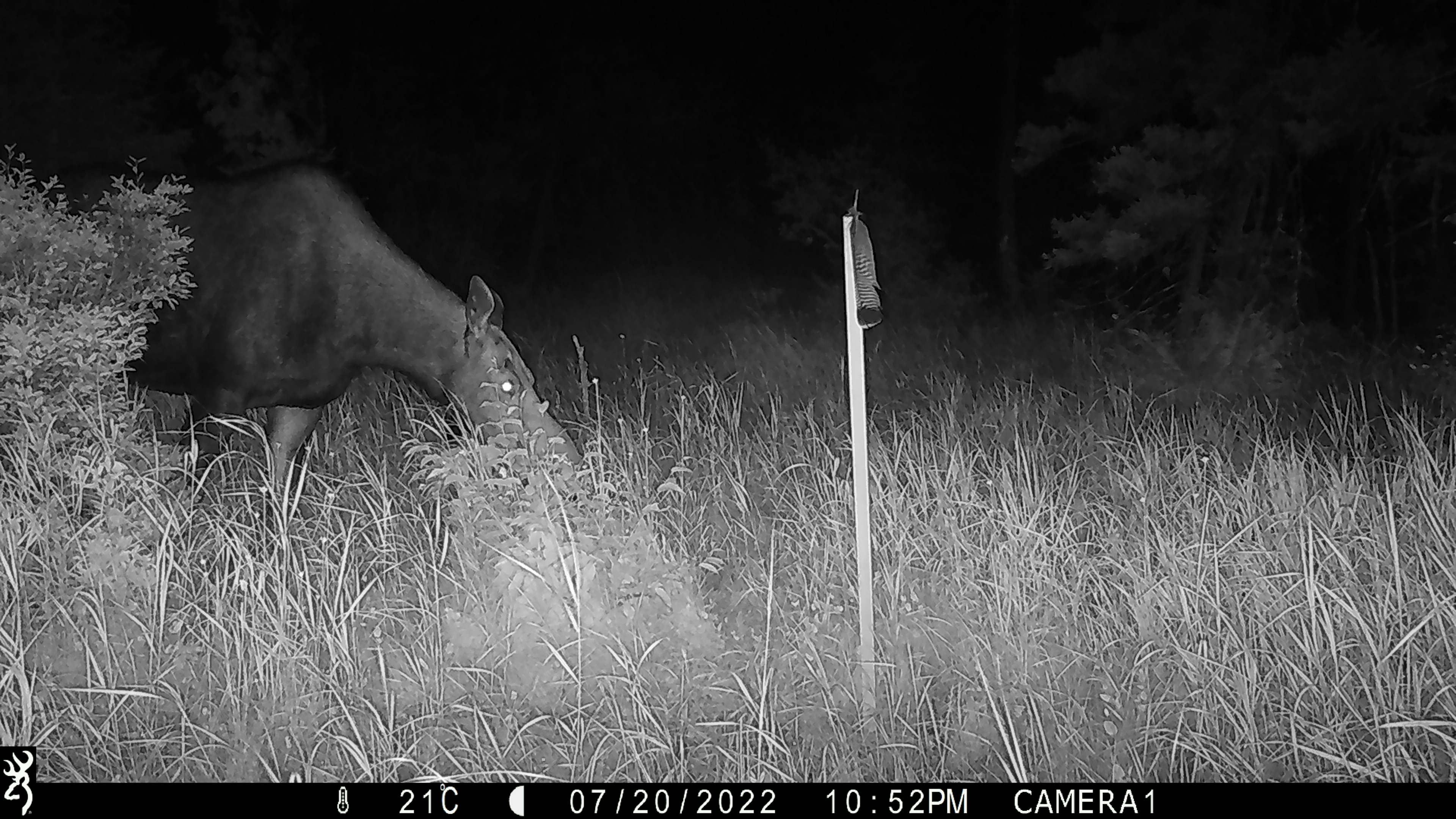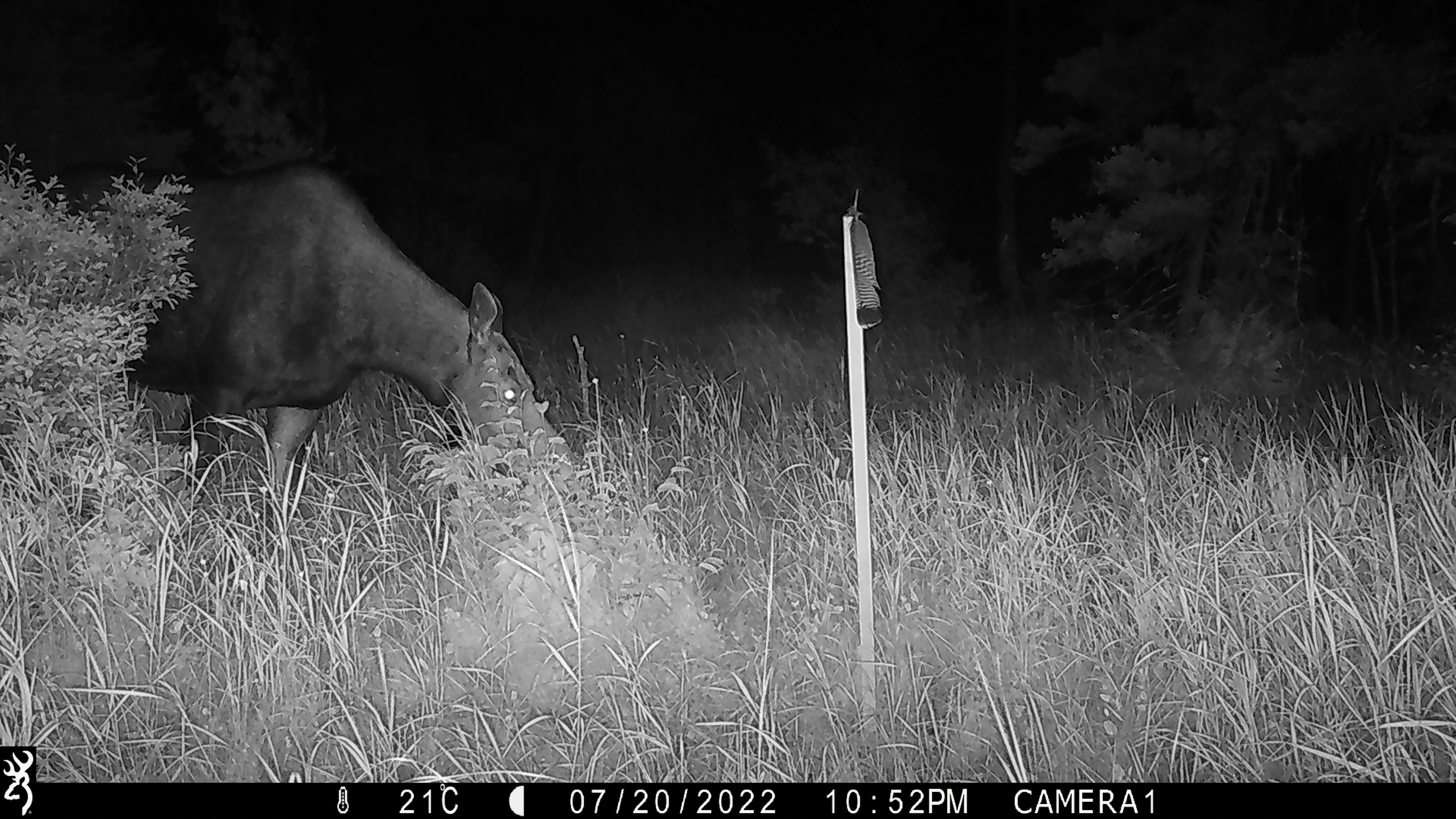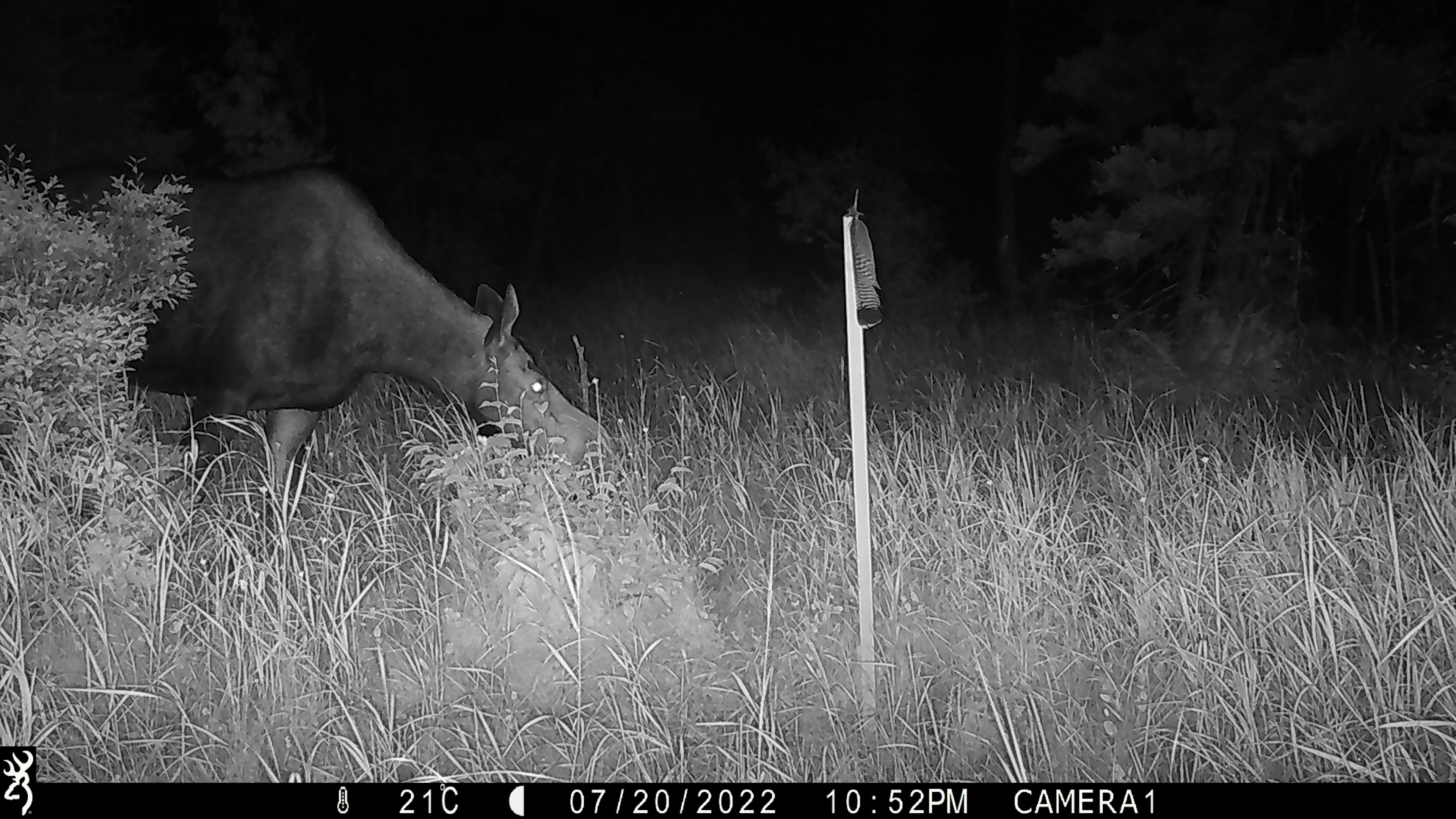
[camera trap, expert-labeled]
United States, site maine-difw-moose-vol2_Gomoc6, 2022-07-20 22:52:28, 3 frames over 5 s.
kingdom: Animalia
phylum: Chordata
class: Mammalia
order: Artiodactyla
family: Cervidae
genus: Alces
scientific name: Alces alces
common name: moose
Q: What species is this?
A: Moose (Alces alces).